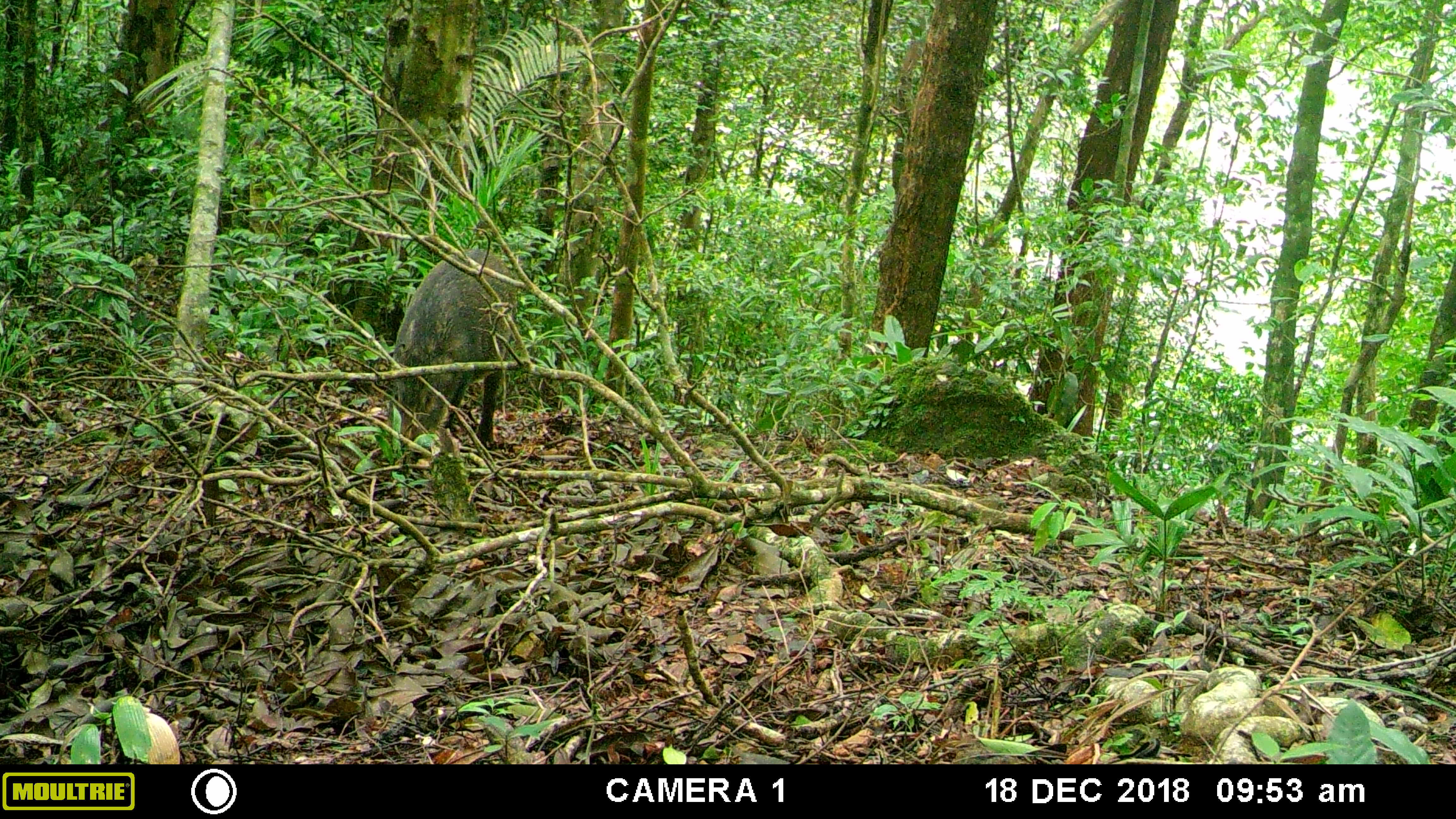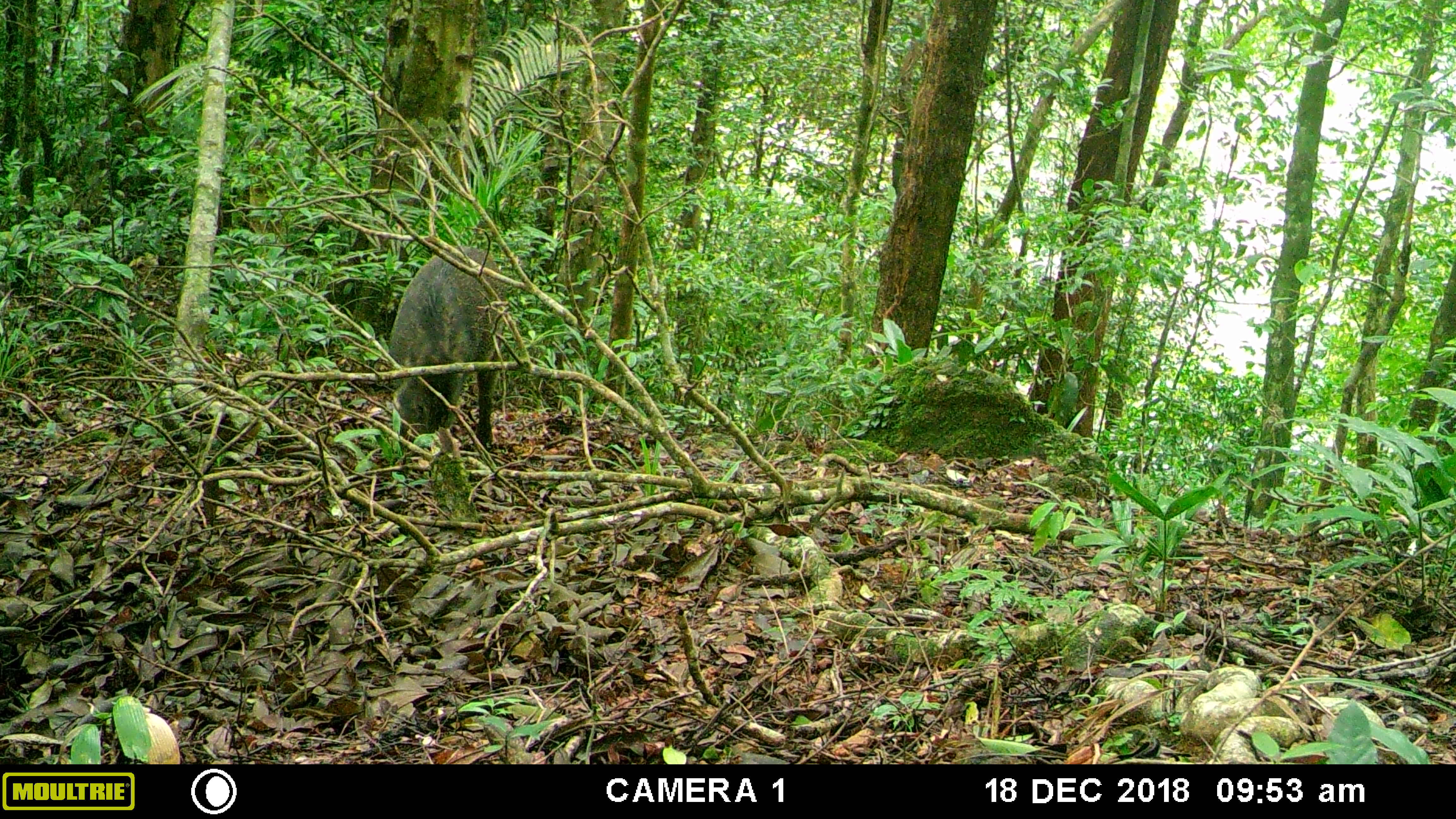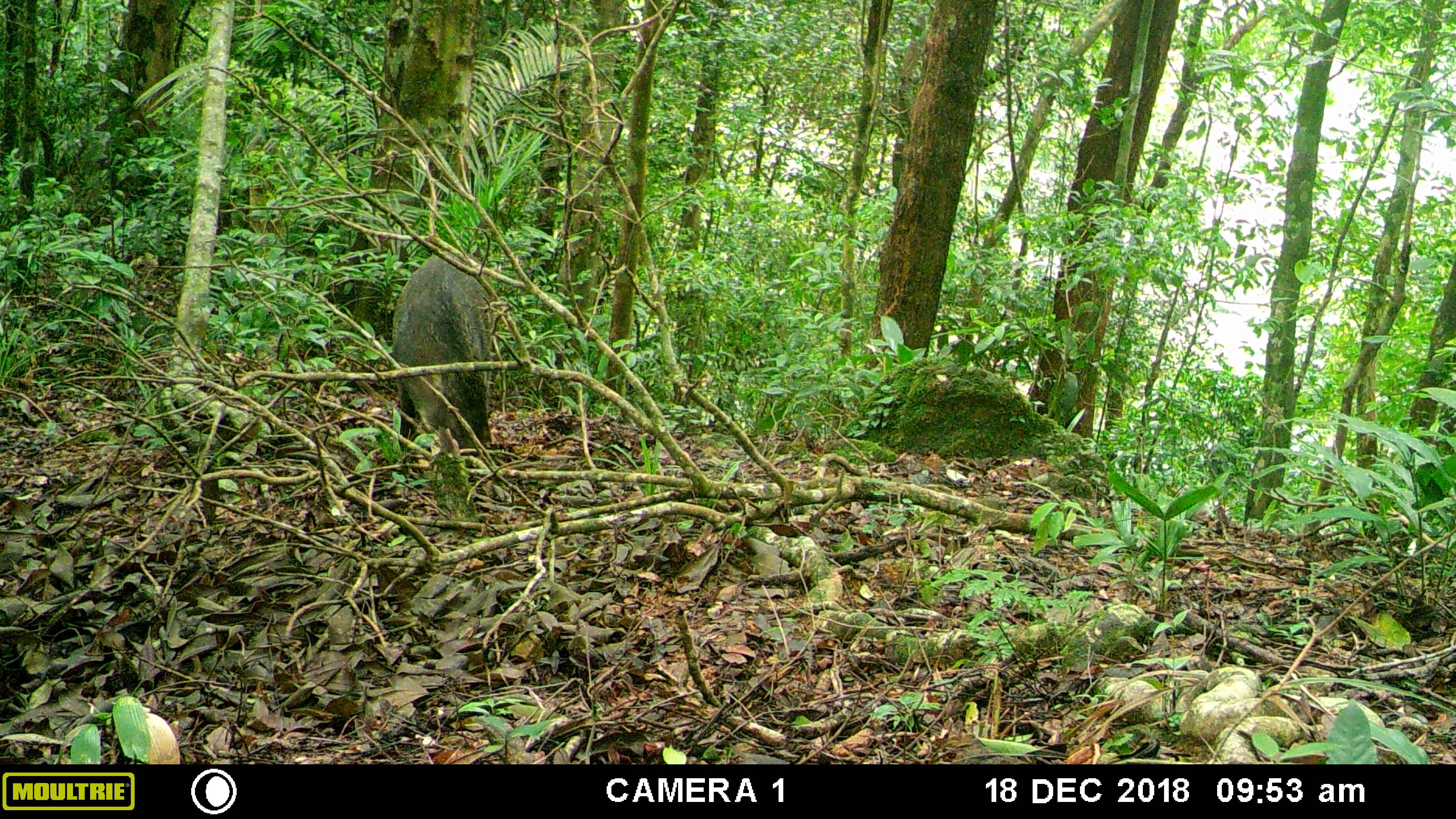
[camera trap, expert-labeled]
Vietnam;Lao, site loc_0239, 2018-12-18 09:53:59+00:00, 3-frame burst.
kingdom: Animalia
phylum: Chordata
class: Mammalia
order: Artiodactyla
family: Suidae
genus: Sus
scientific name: Sus scrofa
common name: eurasian wild pig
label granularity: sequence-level